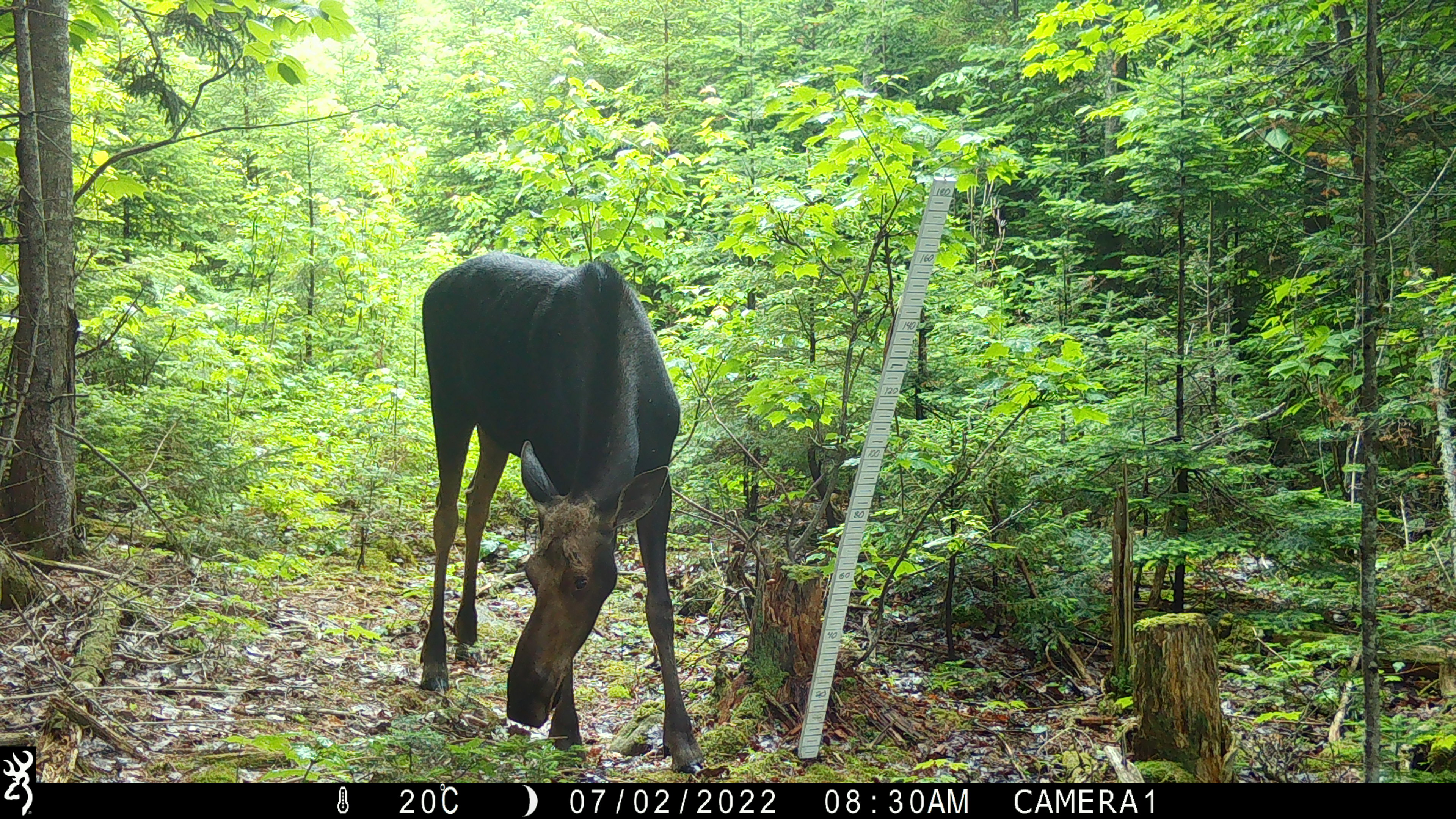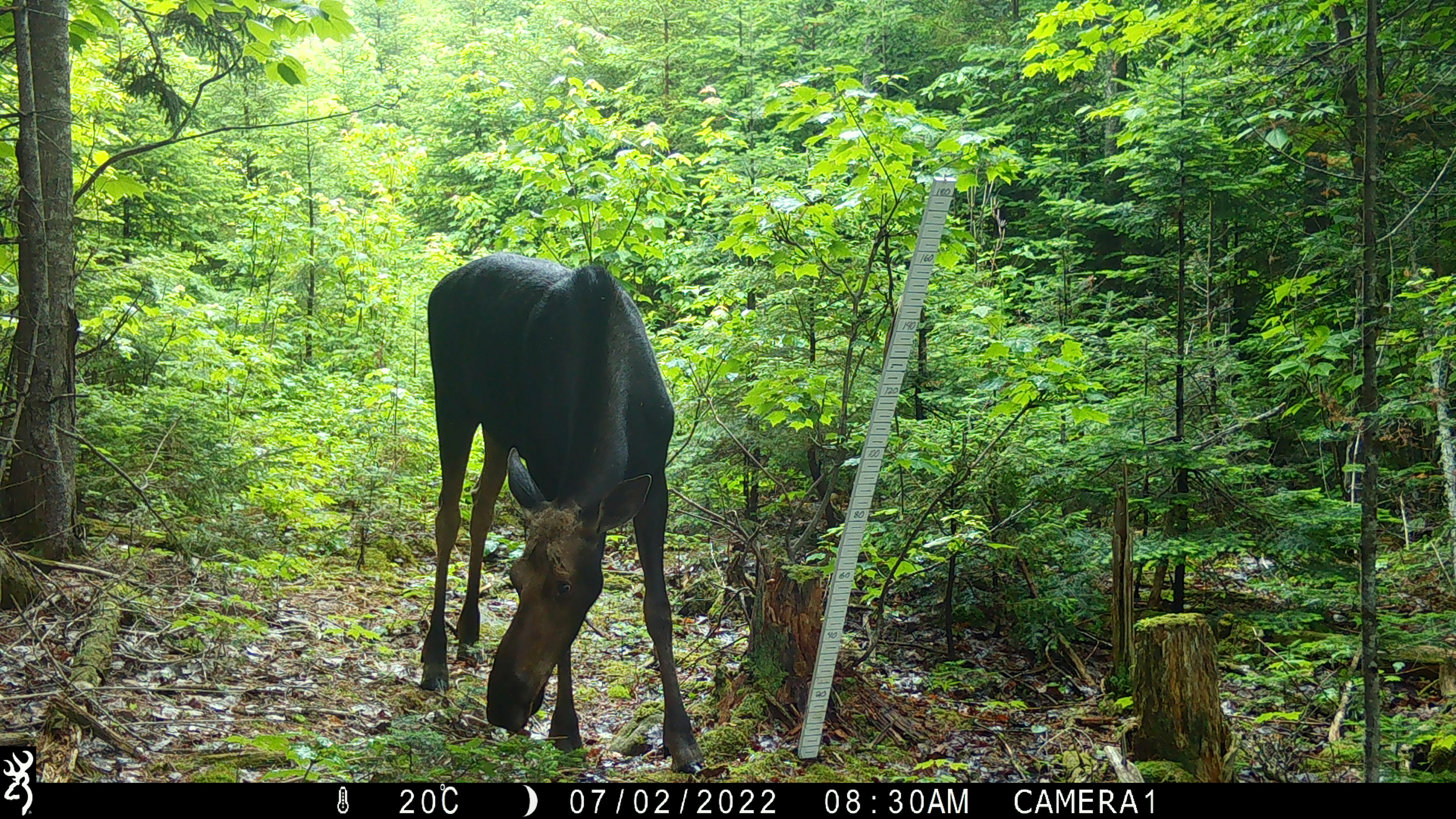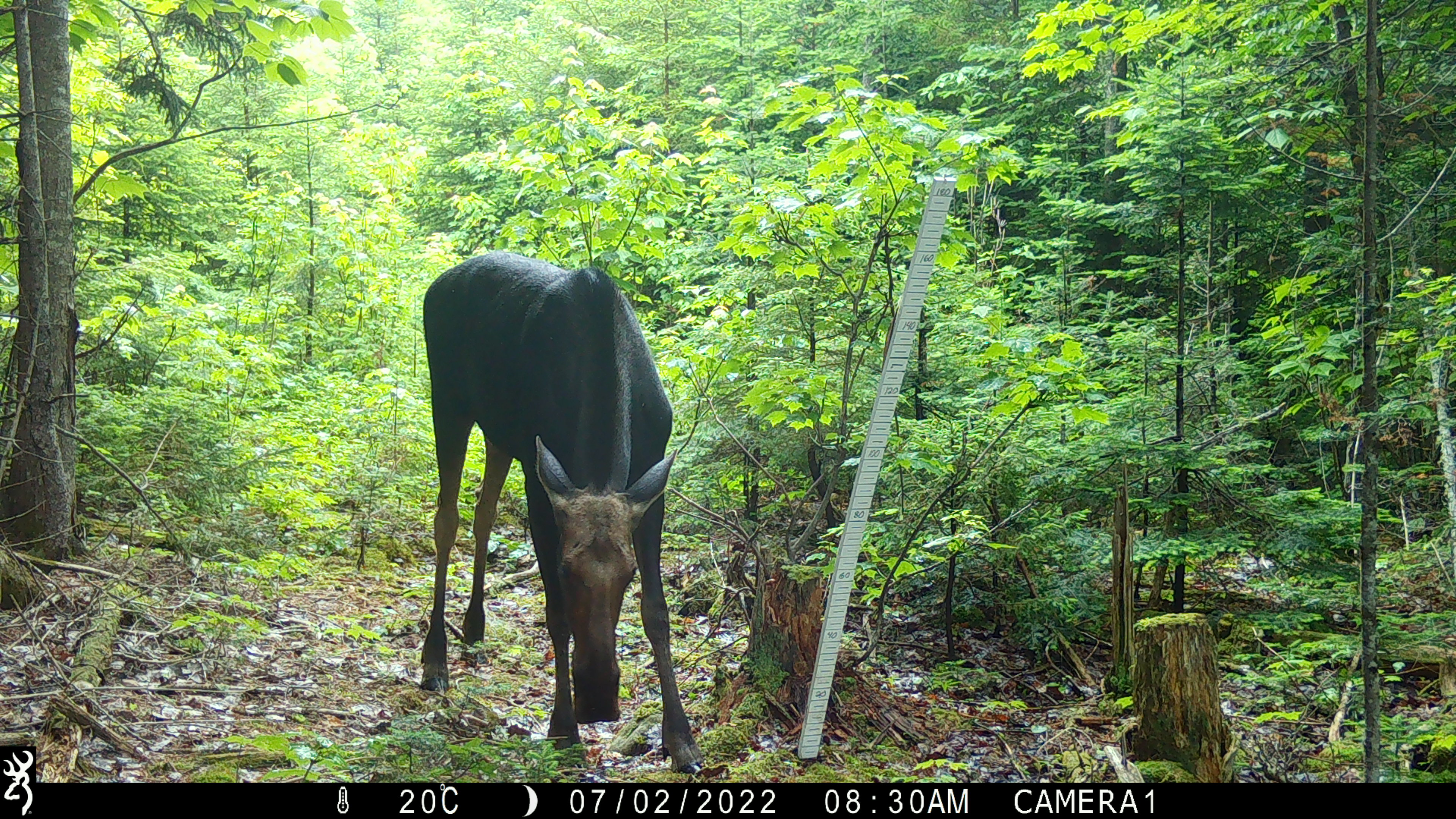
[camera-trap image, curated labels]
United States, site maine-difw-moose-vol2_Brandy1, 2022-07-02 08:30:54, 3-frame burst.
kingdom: Animalia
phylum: Chordata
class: Mammalia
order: Artiodactyla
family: Cervidae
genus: Alces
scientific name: Alces alces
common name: moose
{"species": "moose (Alces alces)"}